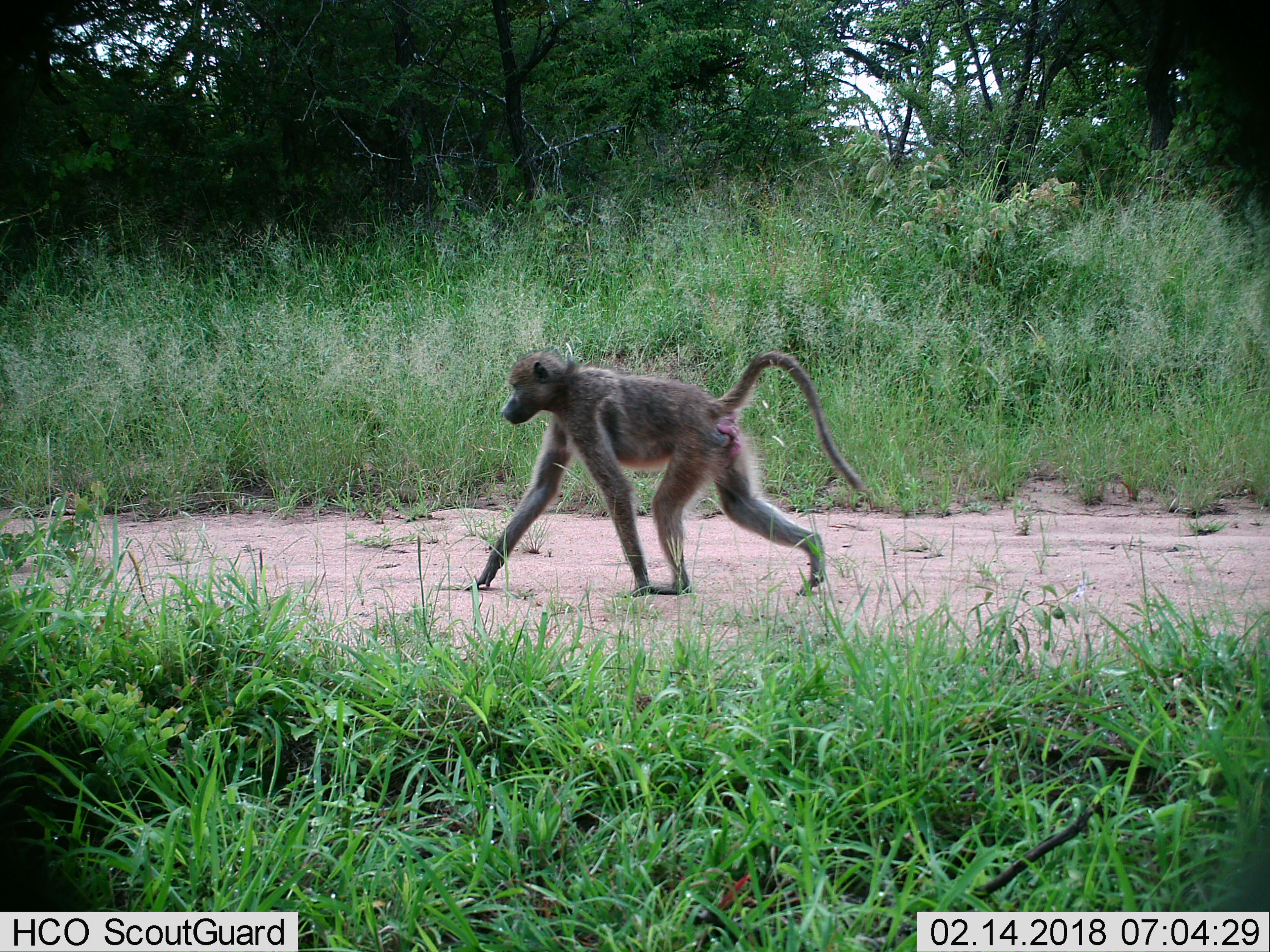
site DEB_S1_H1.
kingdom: Animalia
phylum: Chordata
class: Mammalia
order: Primates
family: Cercopithecidae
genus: Papio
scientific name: Papio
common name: baboon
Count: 1.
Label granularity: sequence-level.